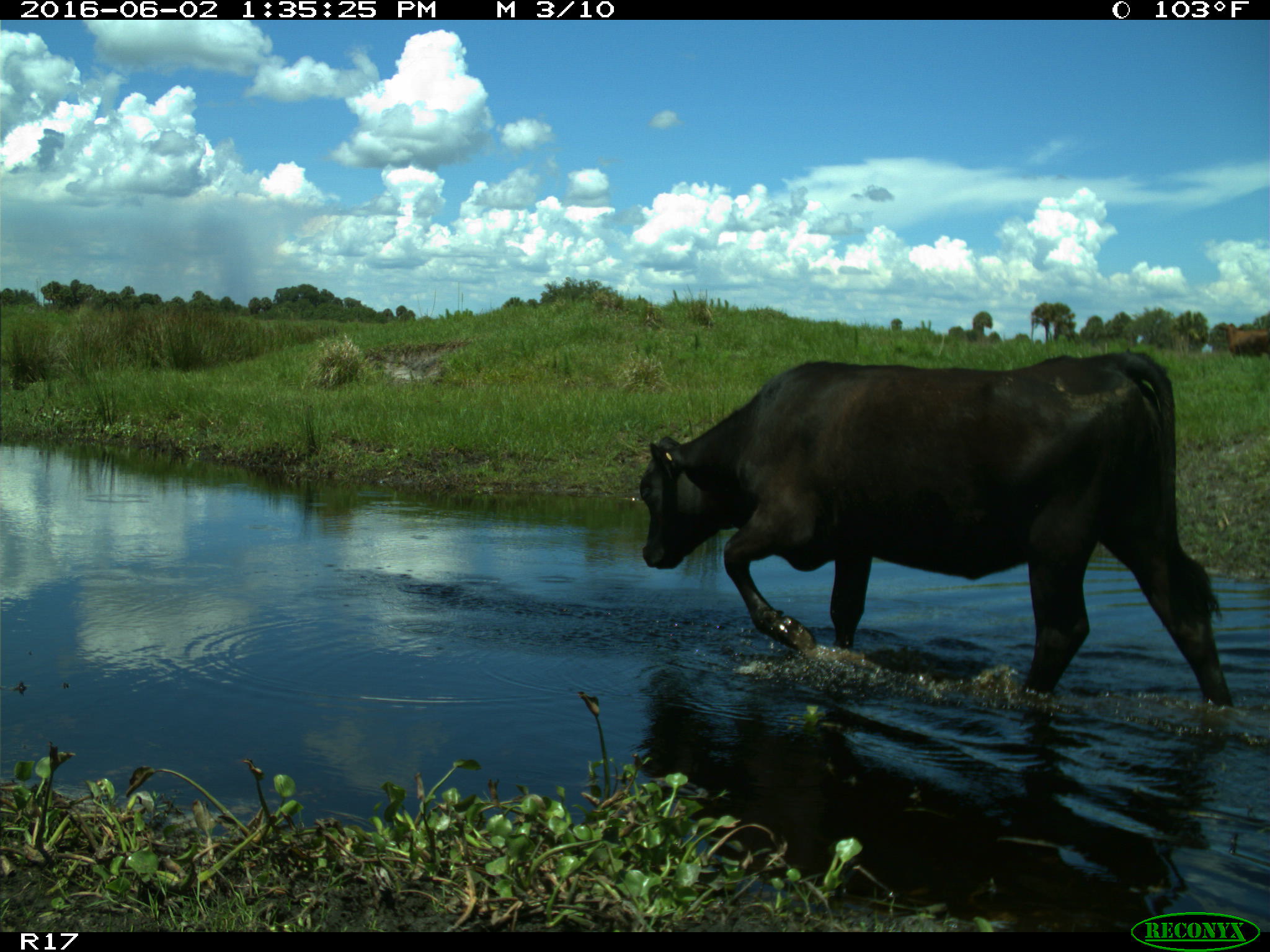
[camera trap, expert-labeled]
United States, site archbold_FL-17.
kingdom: Animalia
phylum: Chordata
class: Mammalia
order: Artiodactyla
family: Bovidae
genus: Bos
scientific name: Bos taurus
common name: domestic cow